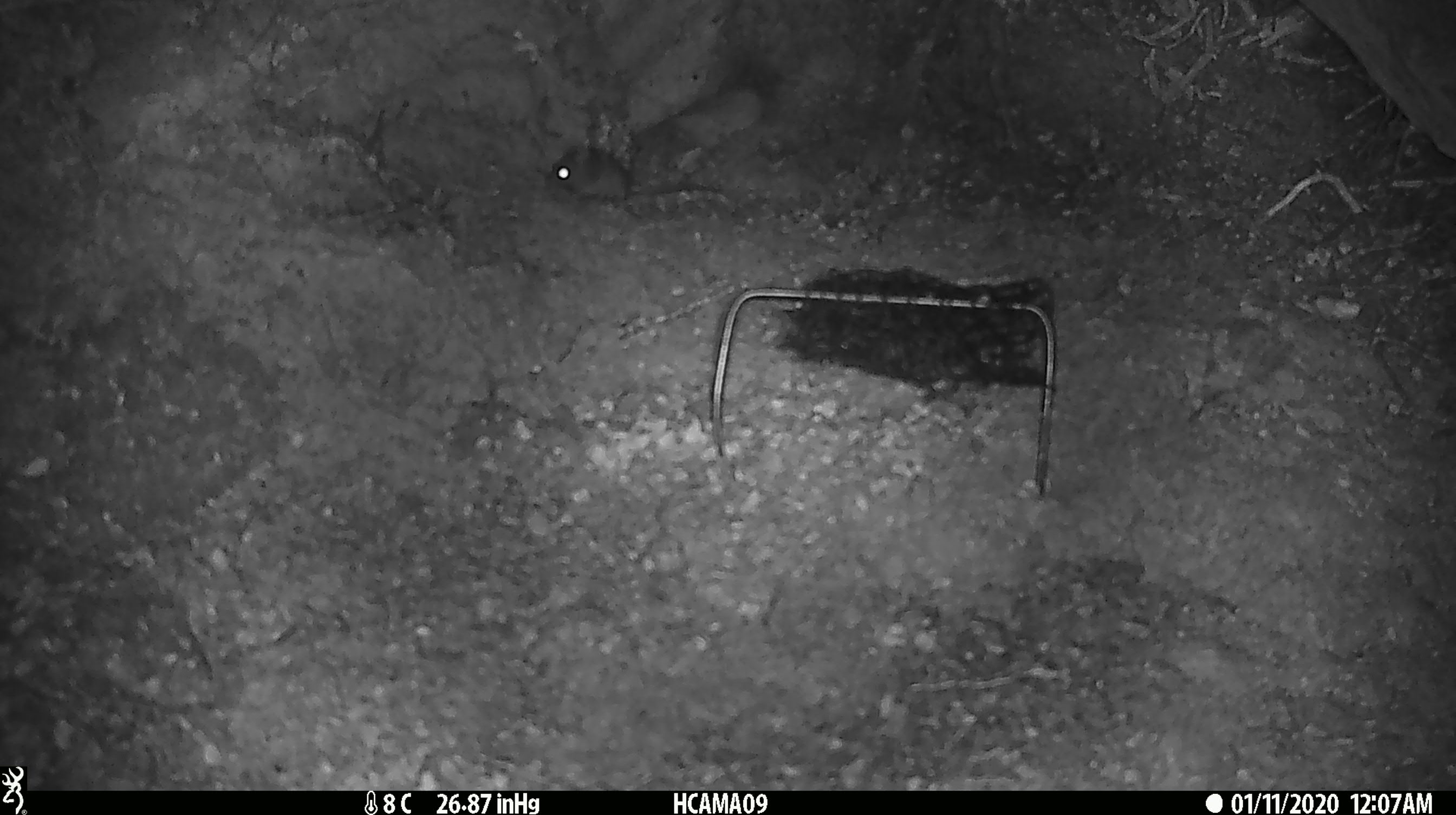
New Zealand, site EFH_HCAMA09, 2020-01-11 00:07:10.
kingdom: Animalia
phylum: Chordata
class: Mammalia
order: Rodentia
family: Muridae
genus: Mus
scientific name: Mus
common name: mouse